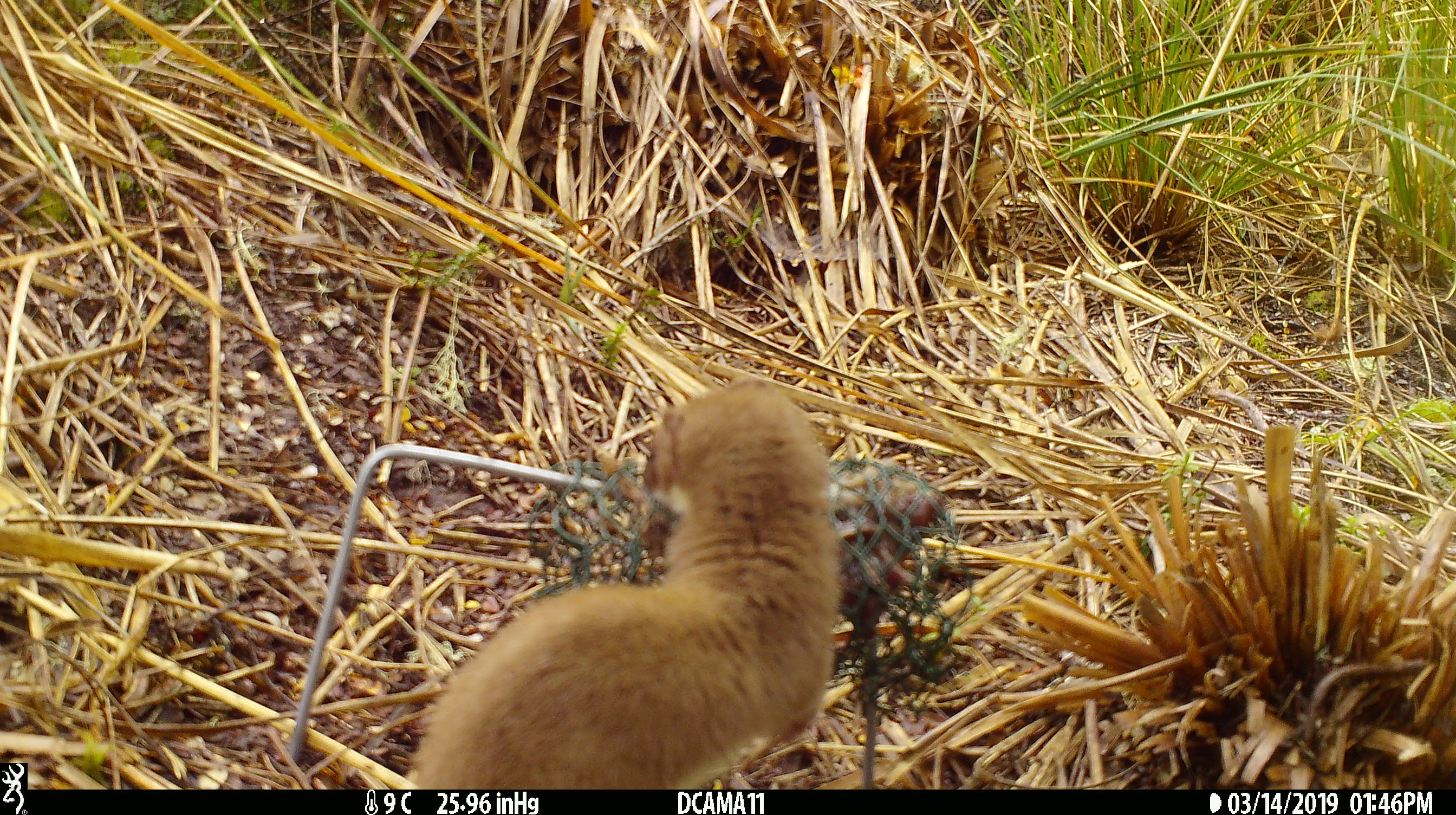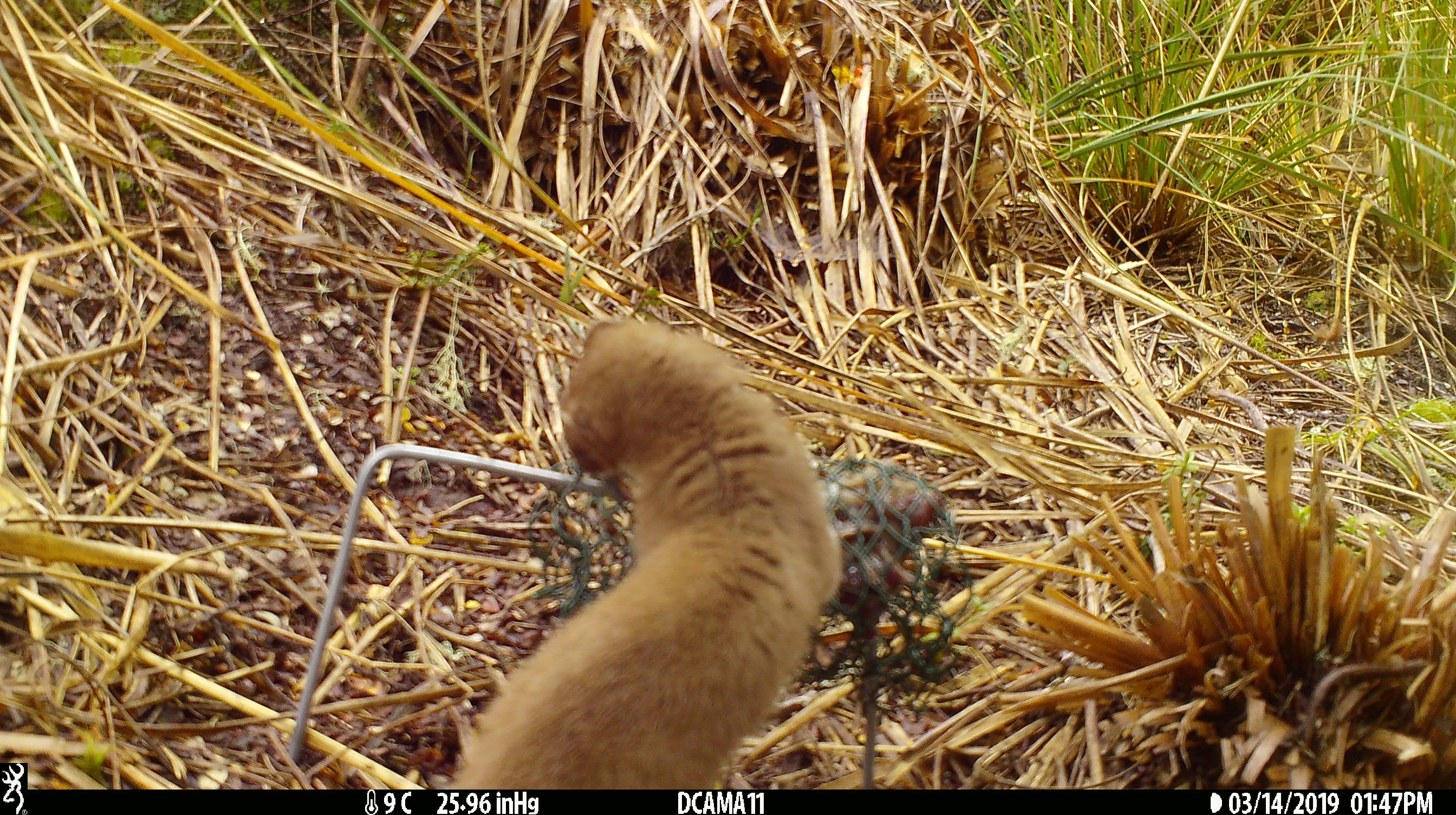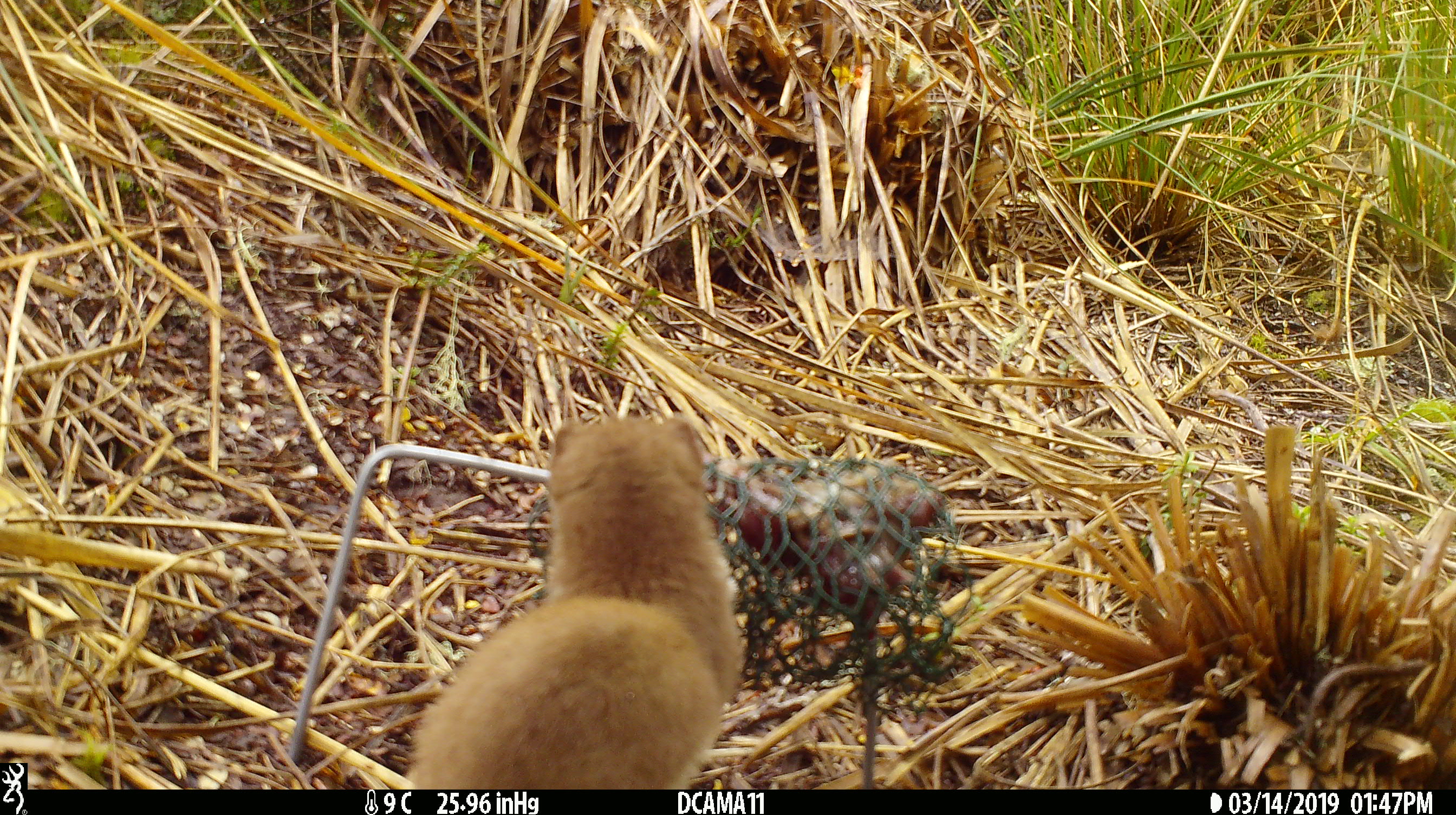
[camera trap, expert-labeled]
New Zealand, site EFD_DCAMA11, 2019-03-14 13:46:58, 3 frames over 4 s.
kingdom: Animalia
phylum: Chordata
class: Mammalia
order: Carnivora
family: Mustelidae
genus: Mustela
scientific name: Mustela erminea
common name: stoat